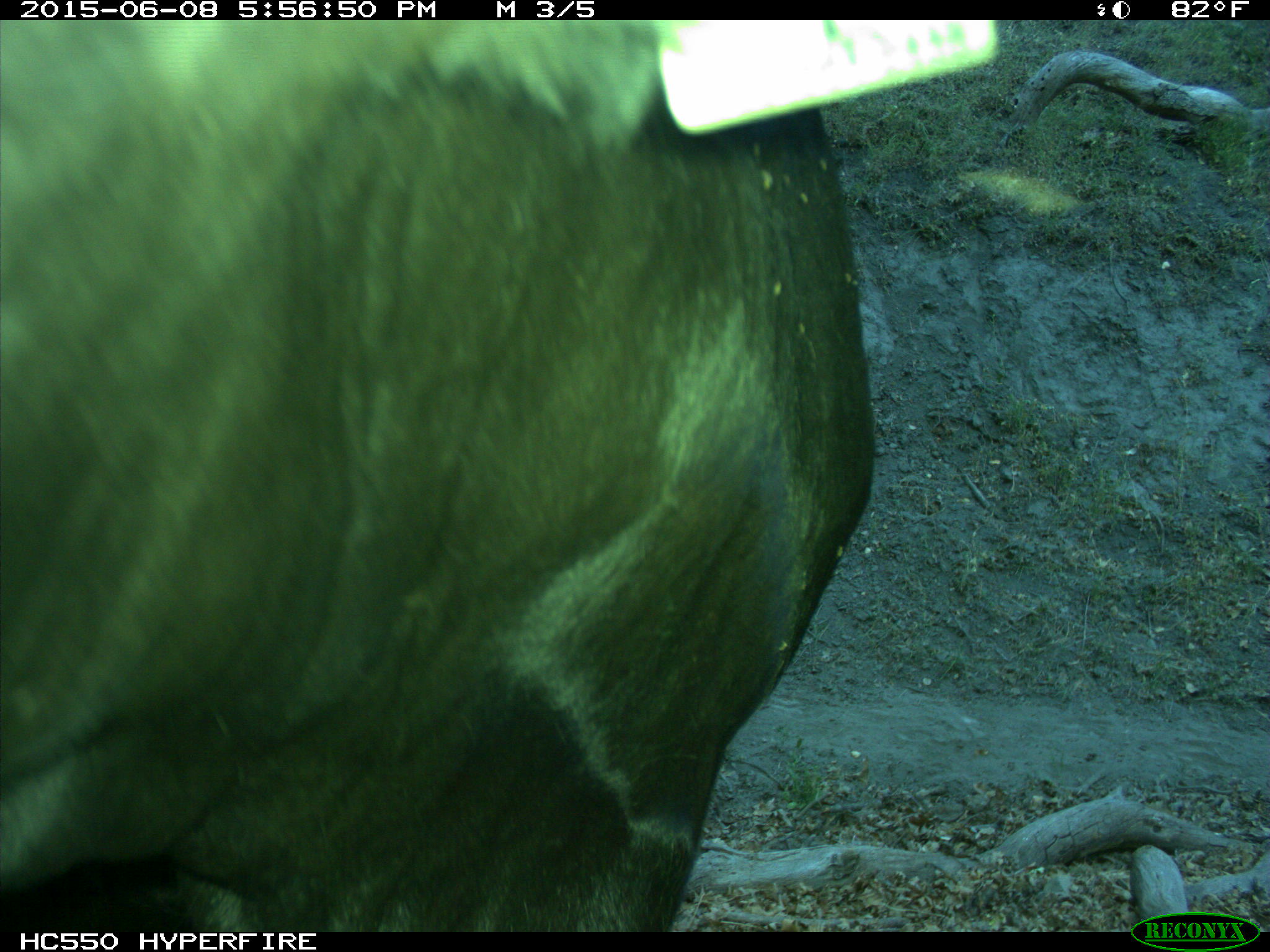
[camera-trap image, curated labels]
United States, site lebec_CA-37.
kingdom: Animalia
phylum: Chordata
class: Mammalia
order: Artiodactyla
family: Bovidae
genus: Bos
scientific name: Bos taurus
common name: domestic cow